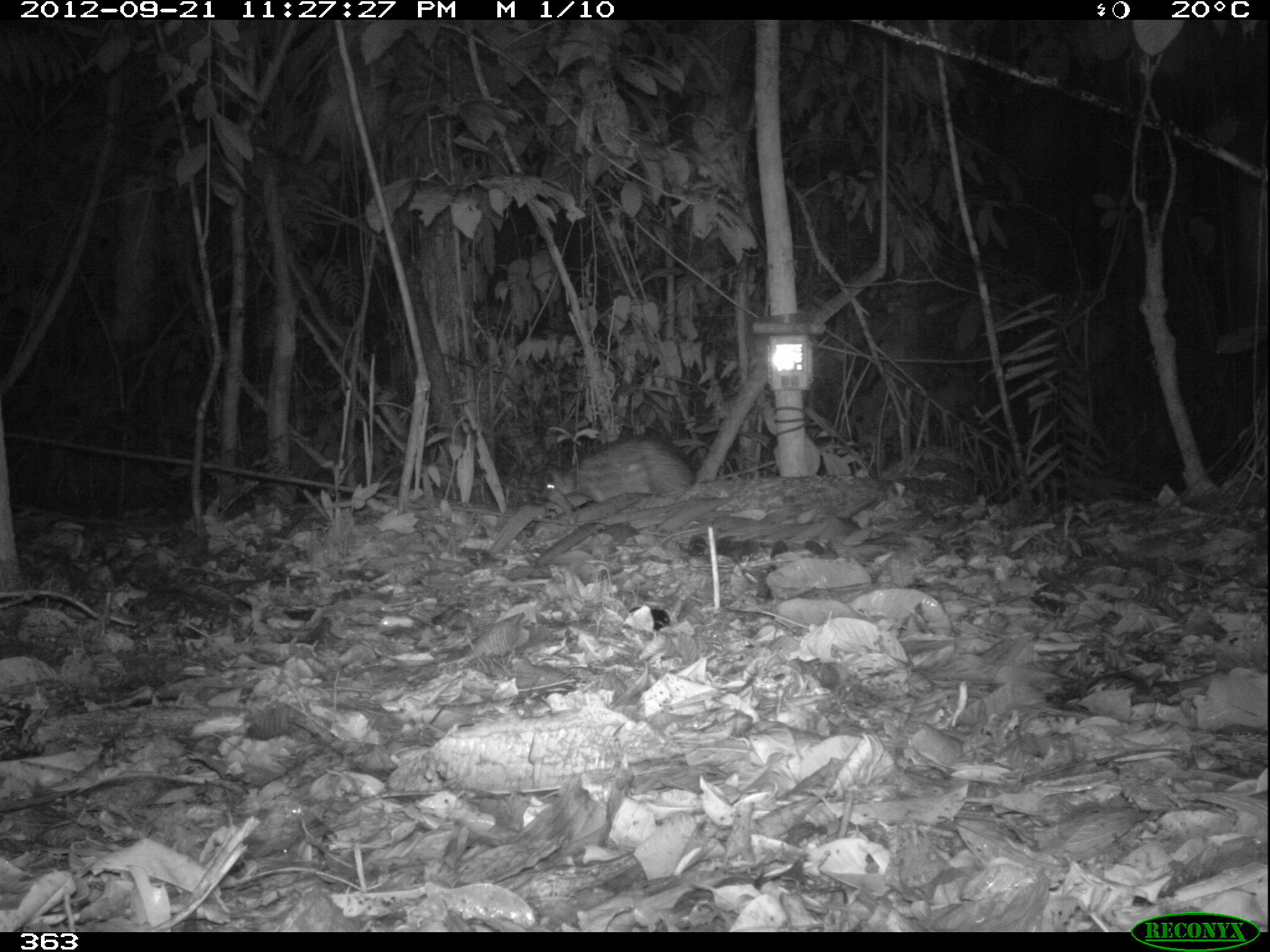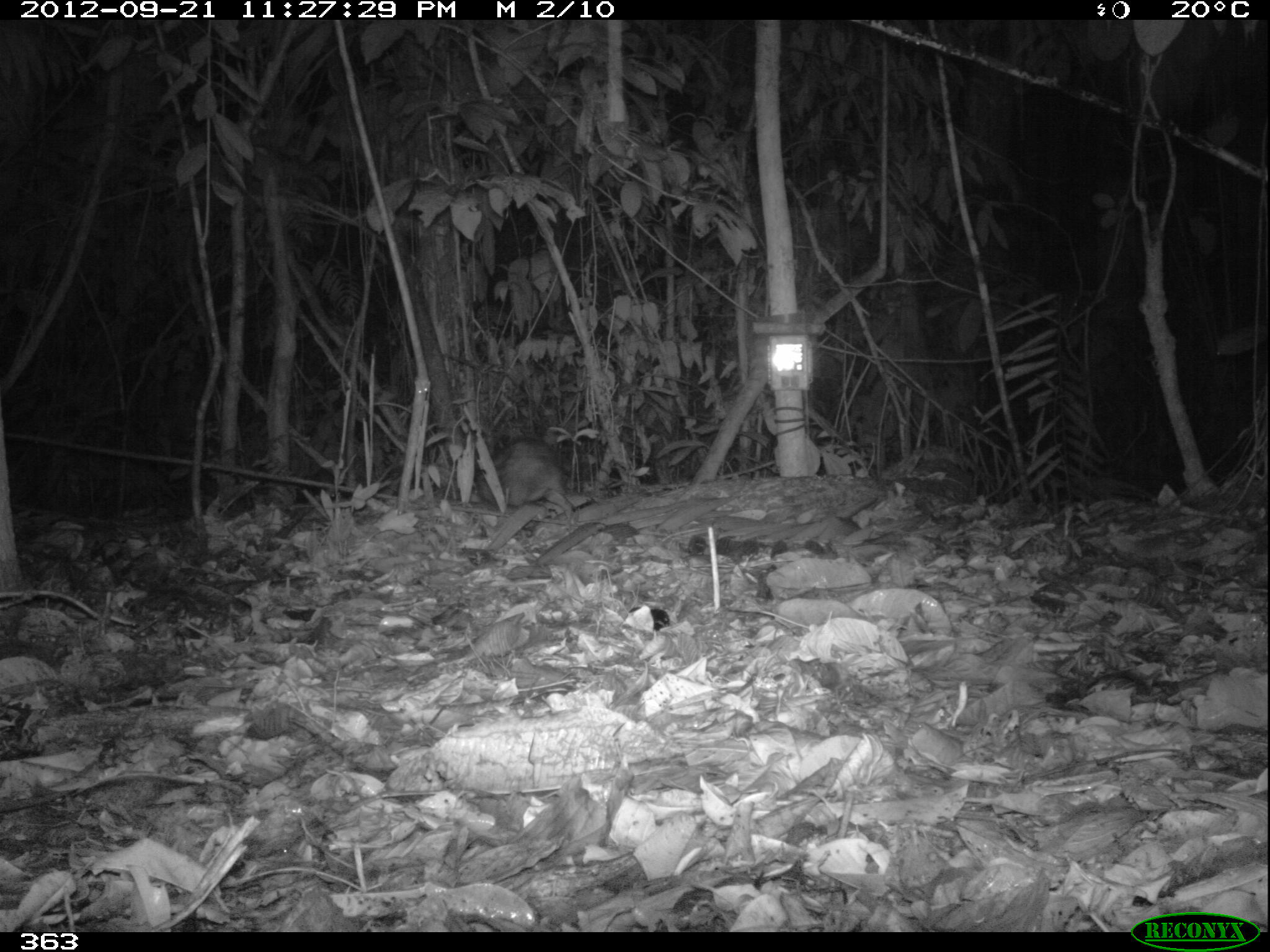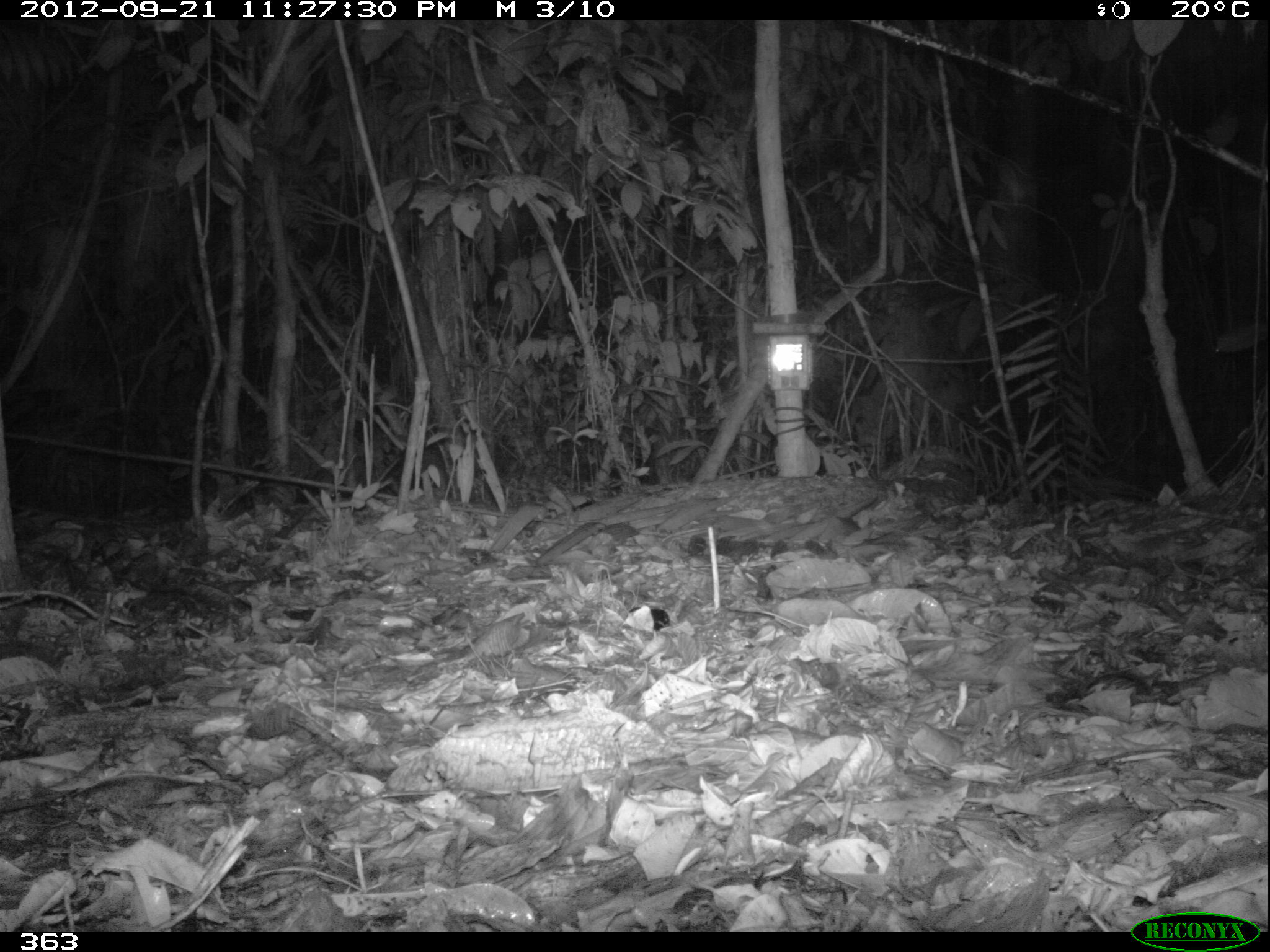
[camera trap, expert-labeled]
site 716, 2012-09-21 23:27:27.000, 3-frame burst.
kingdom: Animalia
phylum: Chordata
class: Mammalia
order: Rodentia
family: Cuniculidae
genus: Cuniculus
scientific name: Cuniculus paca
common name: spotted paca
Cuniculus paca (spotted paca).